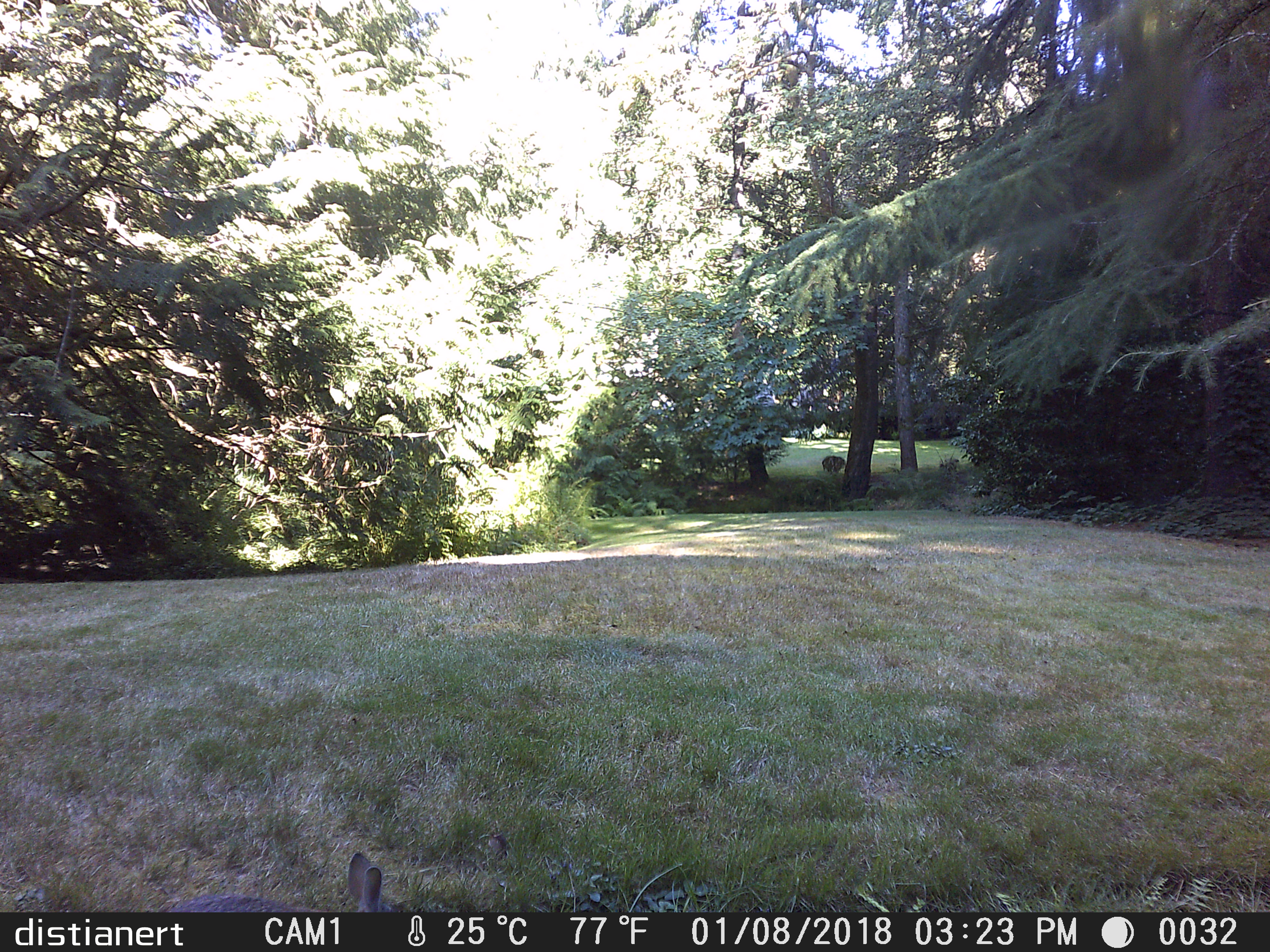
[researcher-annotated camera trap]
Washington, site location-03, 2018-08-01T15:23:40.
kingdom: Animalia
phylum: Chordata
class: Mammalia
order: Lagomorpha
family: Leporidae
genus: Sylvilagus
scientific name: Sylvilagus floridanus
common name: eastern cottontail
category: rabbit